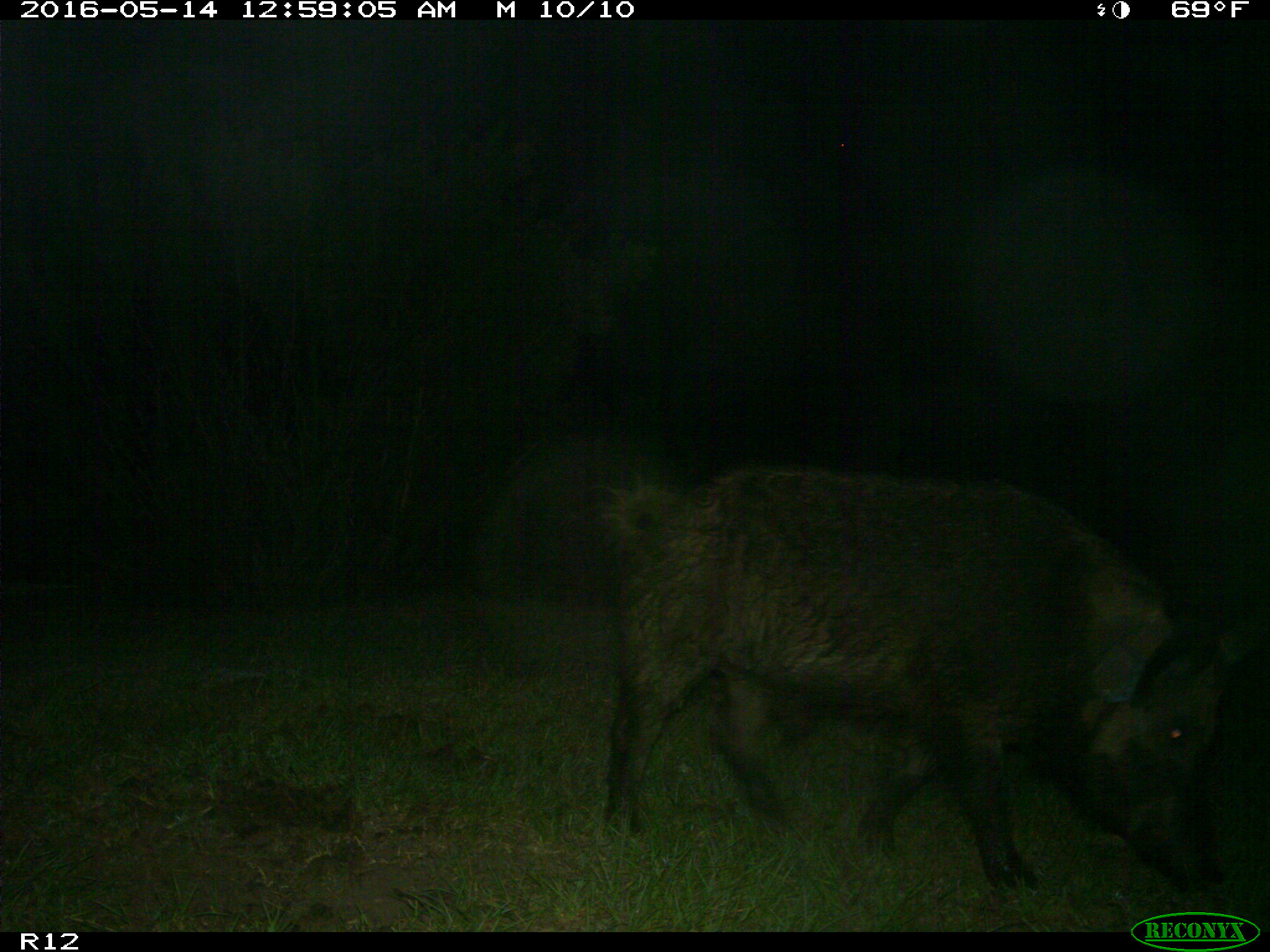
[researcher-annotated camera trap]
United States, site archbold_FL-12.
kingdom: Animalia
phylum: Chordata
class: Mammalia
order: Artiodactyla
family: Suidae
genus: Sus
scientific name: Sus scrofa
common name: wild boar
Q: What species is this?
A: Sus scrofa (wild boar).